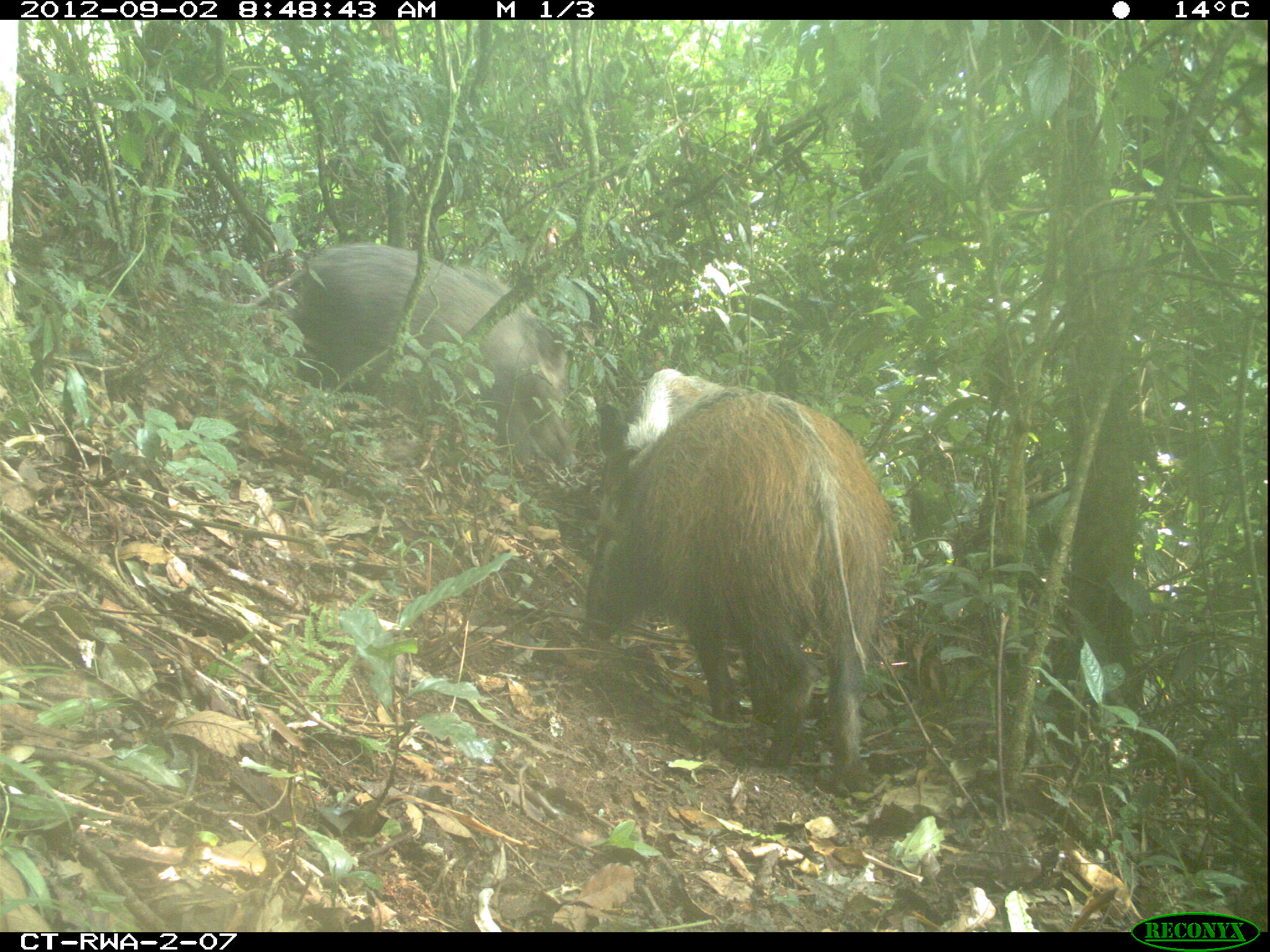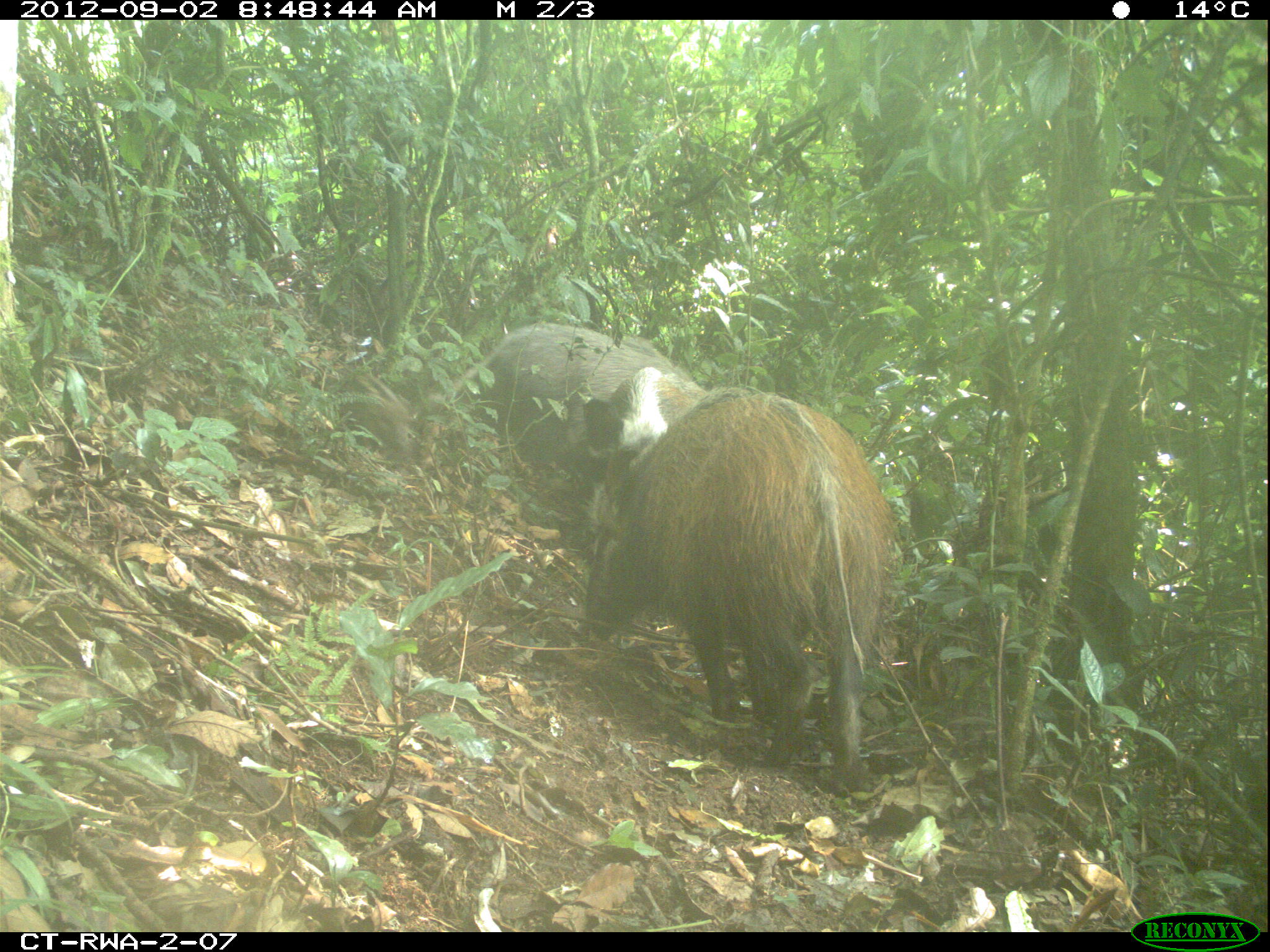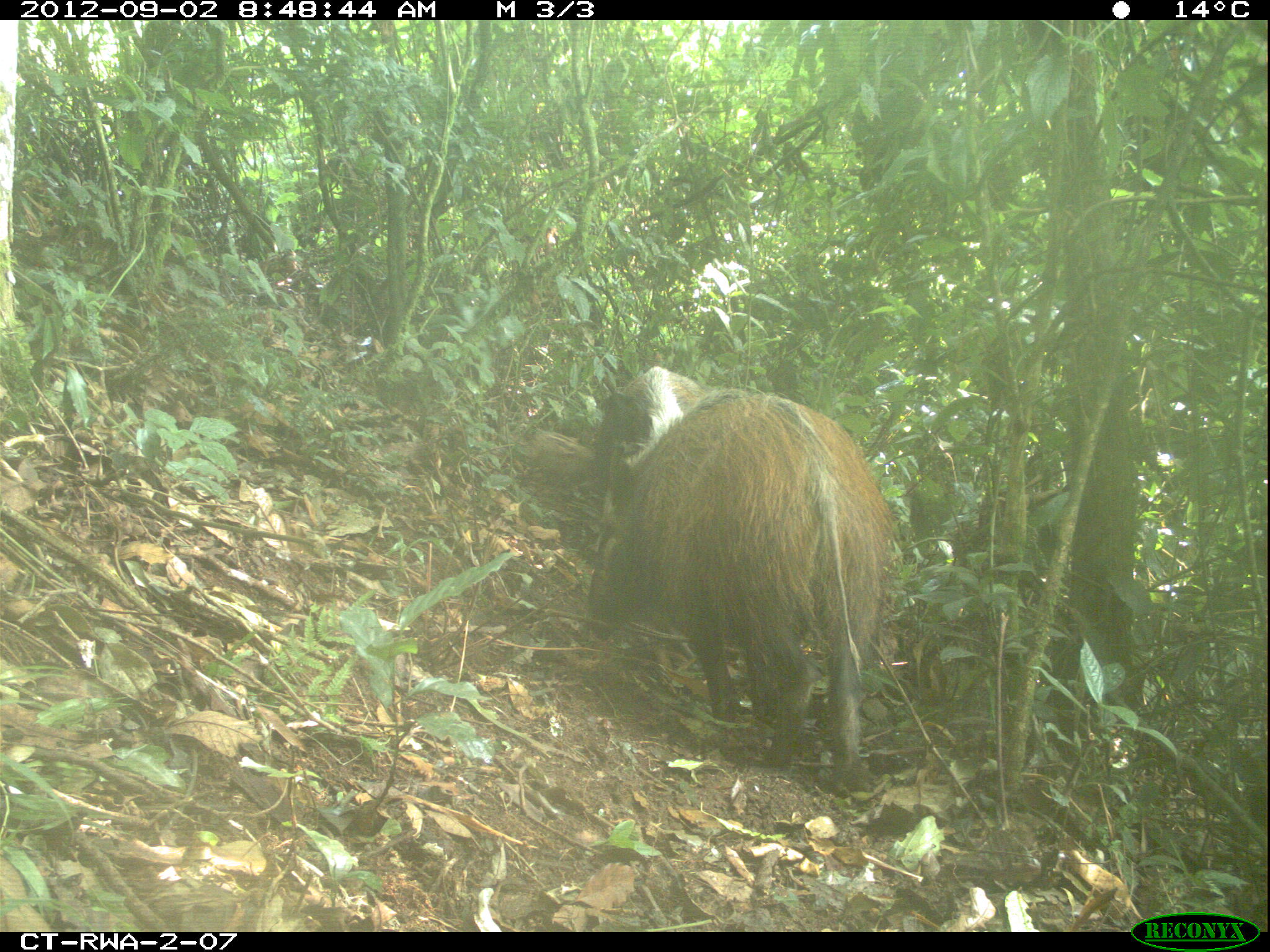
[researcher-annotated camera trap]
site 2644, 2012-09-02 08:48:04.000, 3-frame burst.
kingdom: Animalia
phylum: Chordata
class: Mammalia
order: Artiodactyla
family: Suidae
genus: Potamochoerus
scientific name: Potamochoerus larvatus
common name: bushpig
Potamochoerus larvatus (bushpig), count 8.